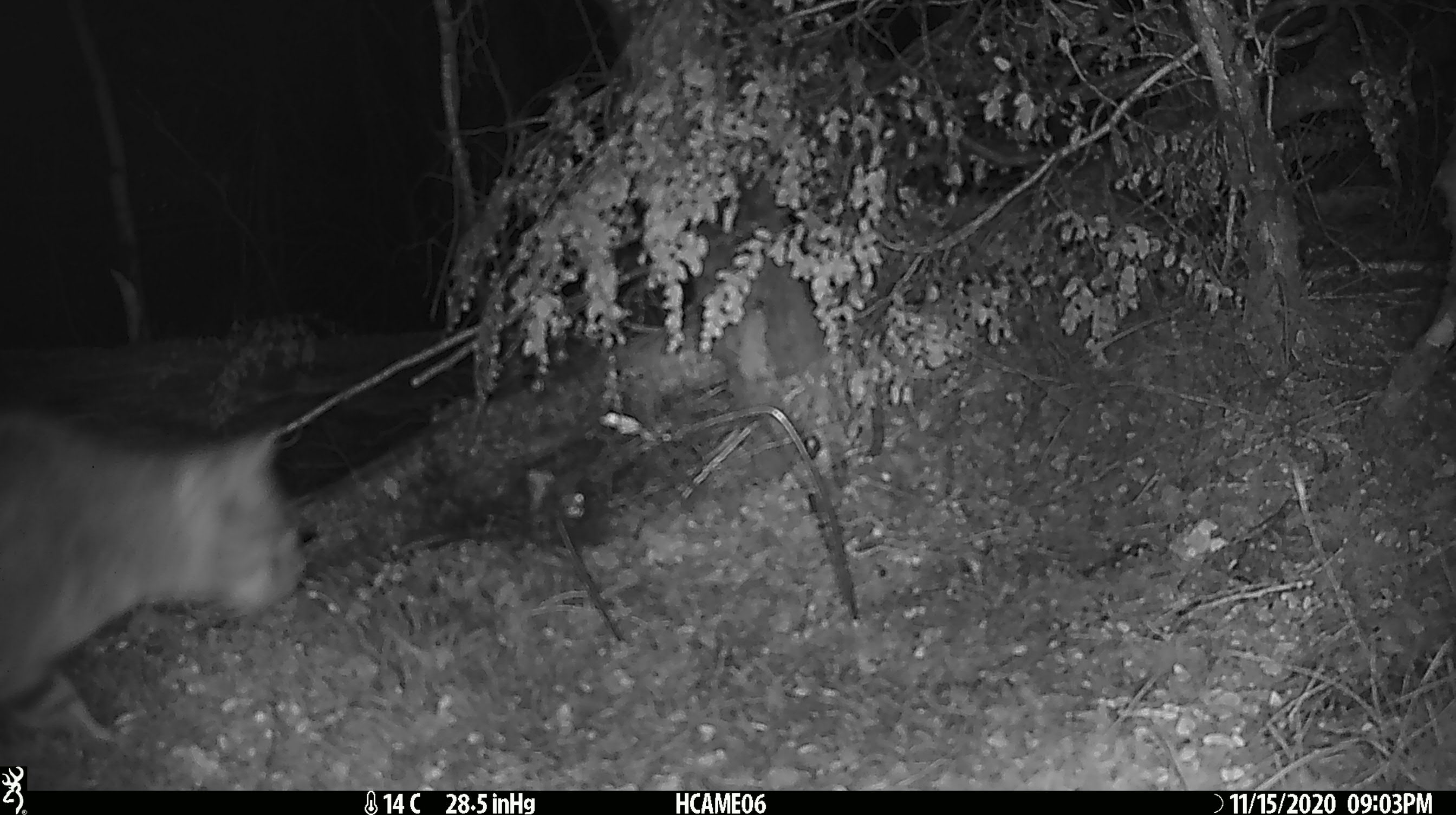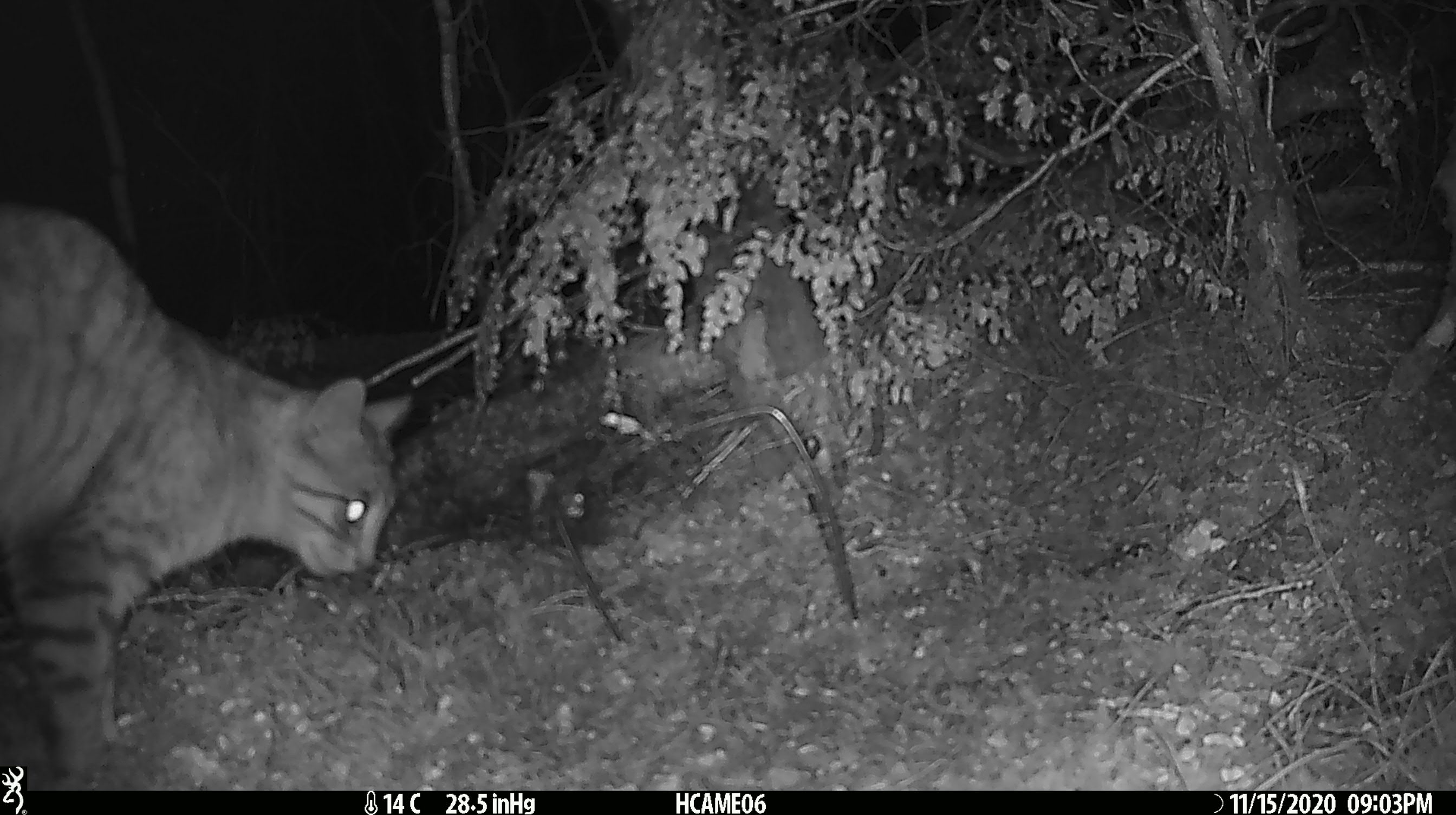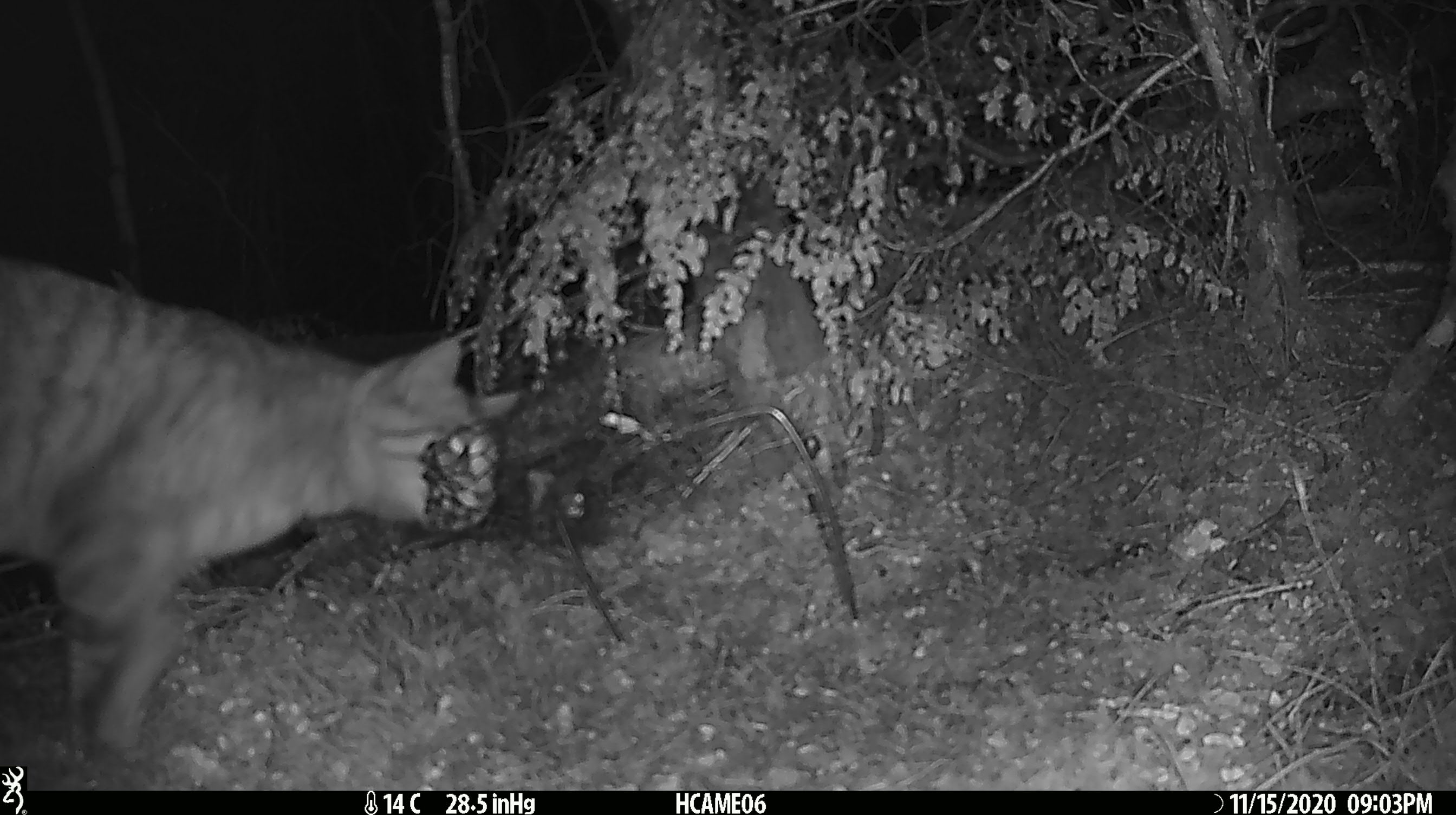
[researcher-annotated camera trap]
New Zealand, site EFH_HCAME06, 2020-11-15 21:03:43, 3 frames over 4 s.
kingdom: Animalia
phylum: Chordata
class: Mammalia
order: Carnivora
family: Felidae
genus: Felis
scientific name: Felis catus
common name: domestic cat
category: cat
Cat (domestic cat) (Felis catus).